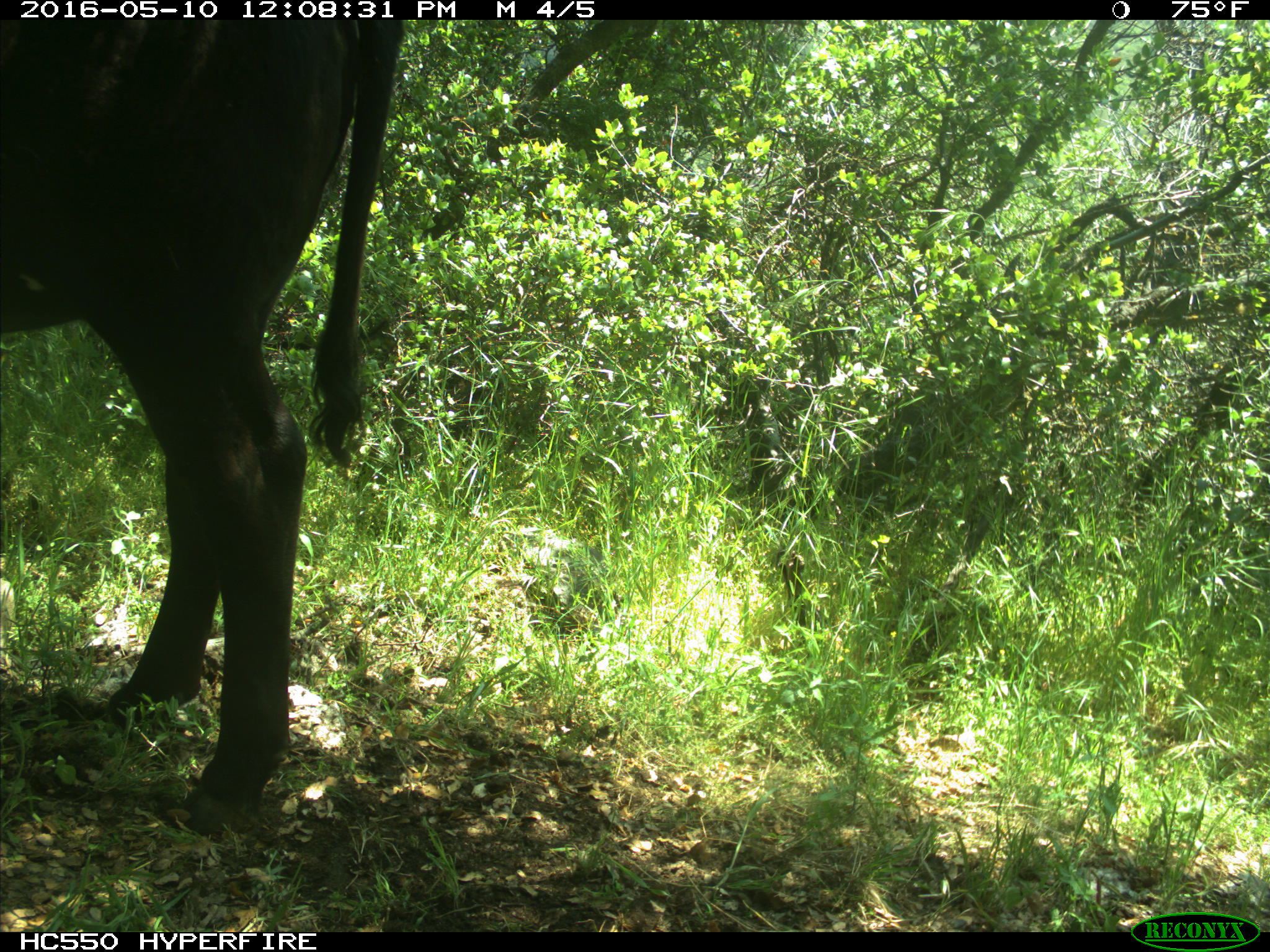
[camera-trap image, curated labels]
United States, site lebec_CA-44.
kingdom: Animalia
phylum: Chordata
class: Mammalia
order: Artiodactyla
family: Bovidae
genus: Bos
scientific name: Bos taurus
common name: domestic cow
Bos taurus (domestic cow).